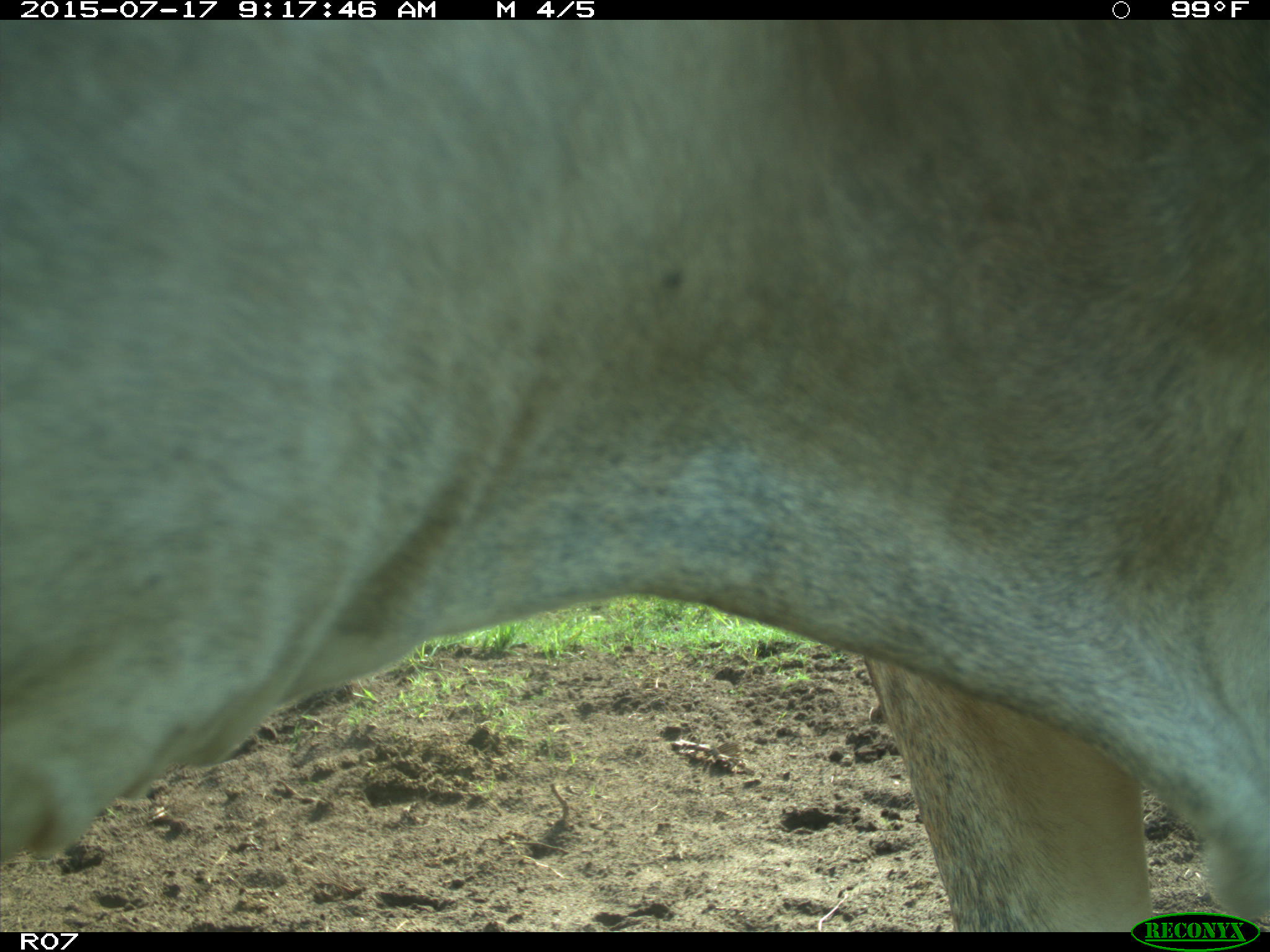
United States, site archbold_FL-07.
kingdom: Animalia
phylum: Chordata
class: Mammalia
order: Artiodactyla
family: Bovidae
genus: Bos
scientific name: Bos taurus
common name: domestic cow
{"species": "Bos taurus (domestic cow)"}